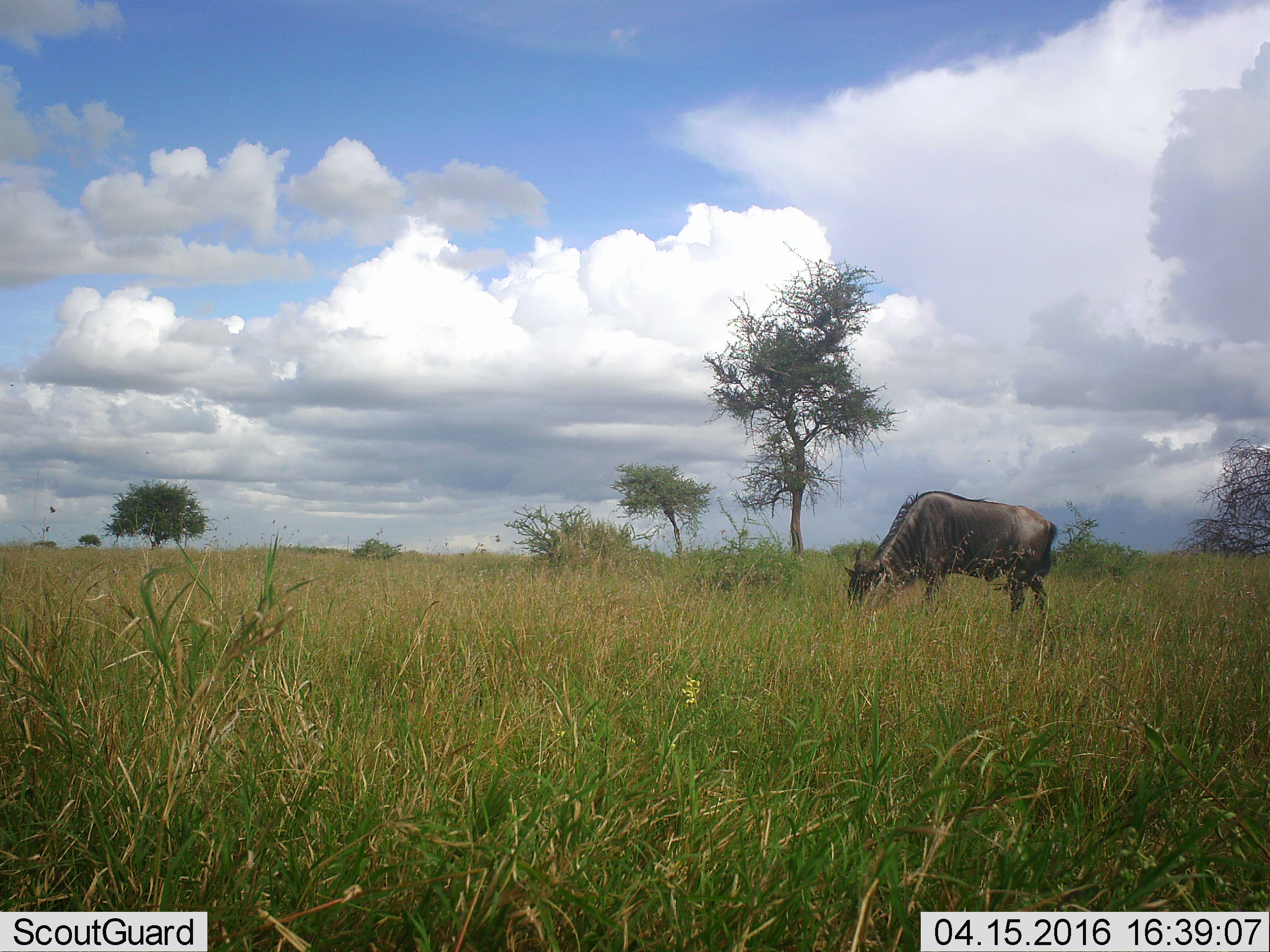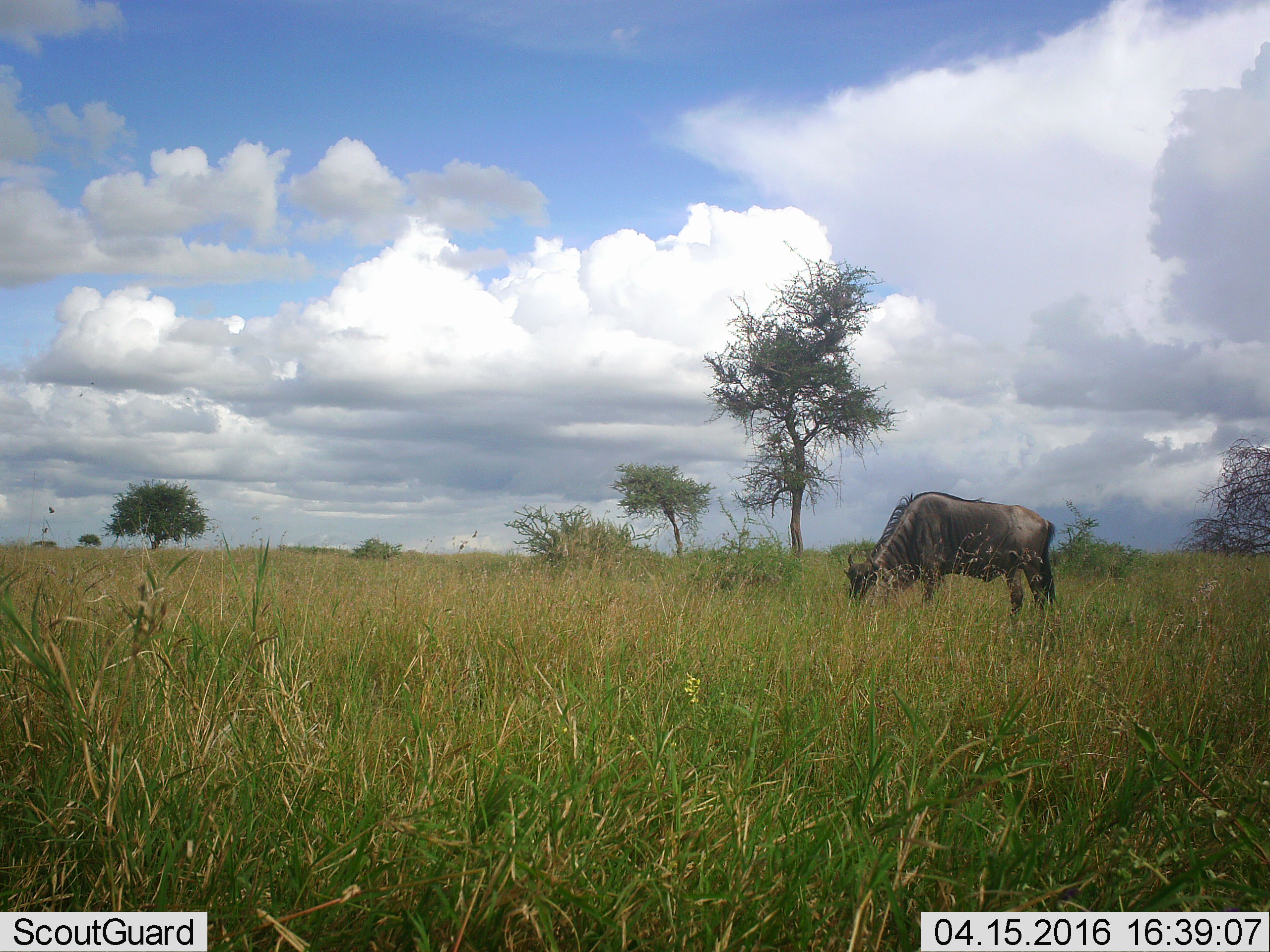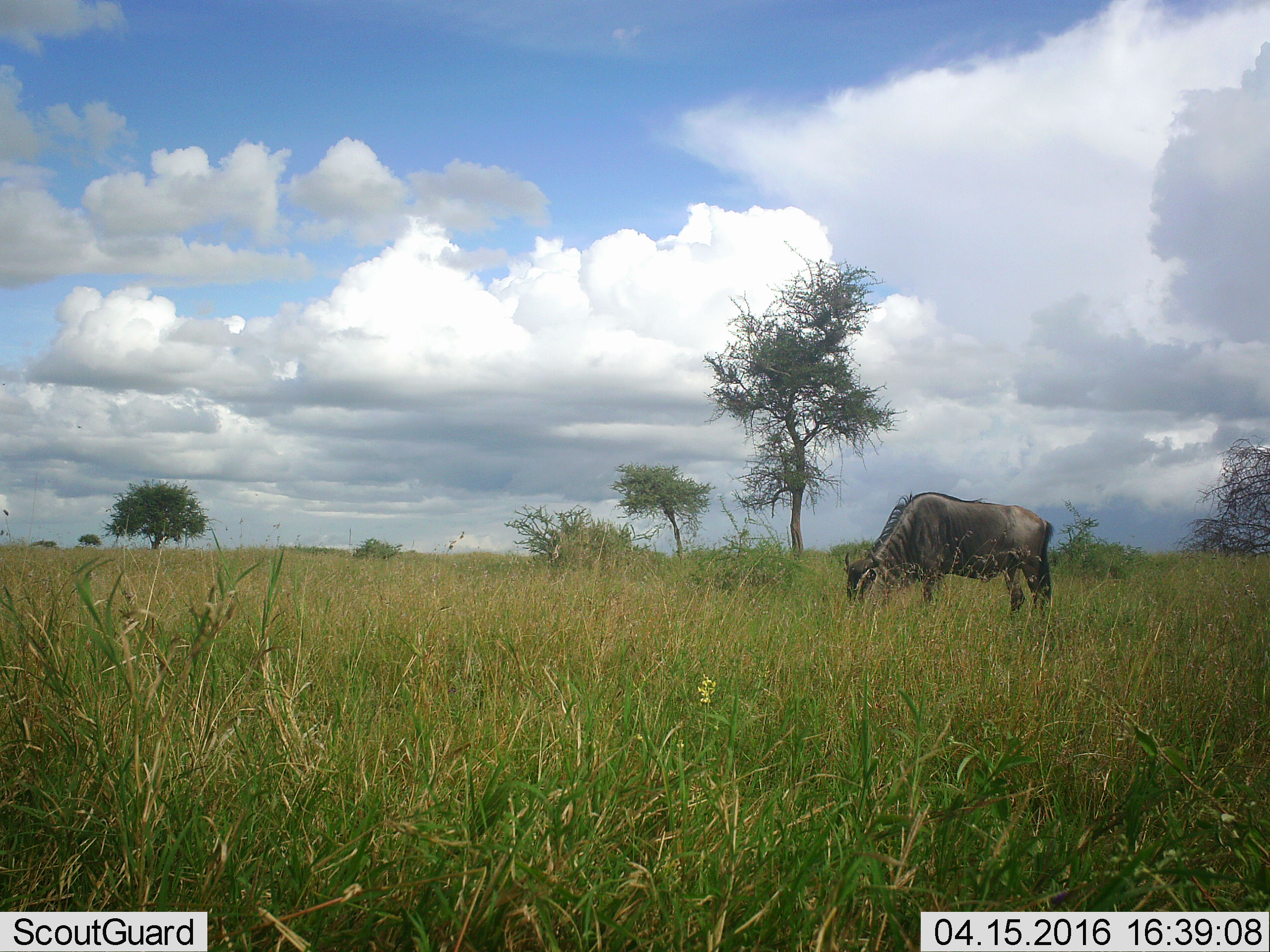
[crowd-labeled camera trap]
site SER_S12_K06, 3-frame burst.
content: unidentified animal